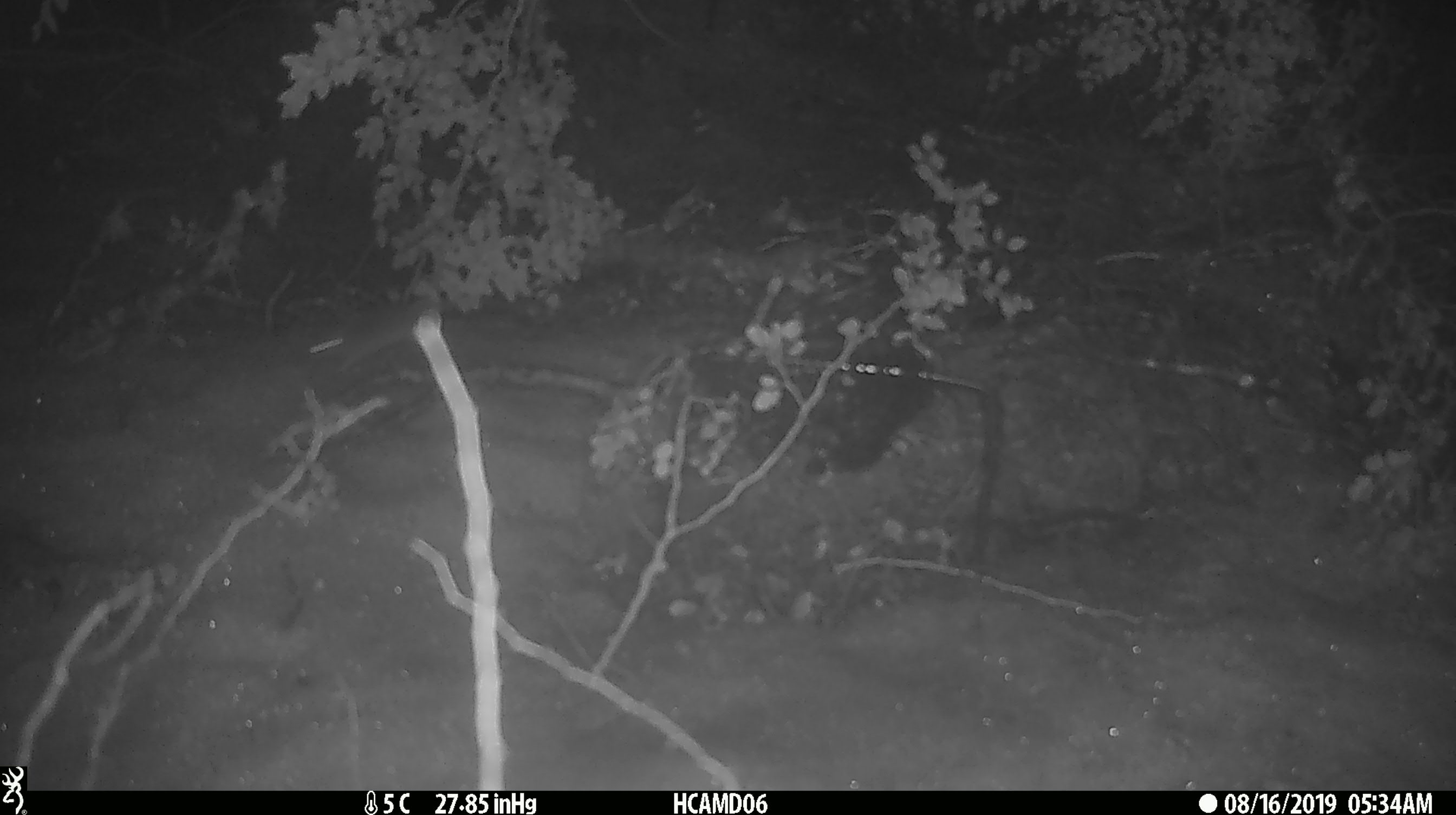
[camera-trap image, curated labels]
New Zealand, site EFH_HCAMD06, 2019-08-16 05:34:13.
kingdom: Animalia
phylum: Chordata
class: Mammalia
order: Rodentia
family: Muridae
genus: Mus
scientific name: Mus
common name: mouse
Mouse (Mus).